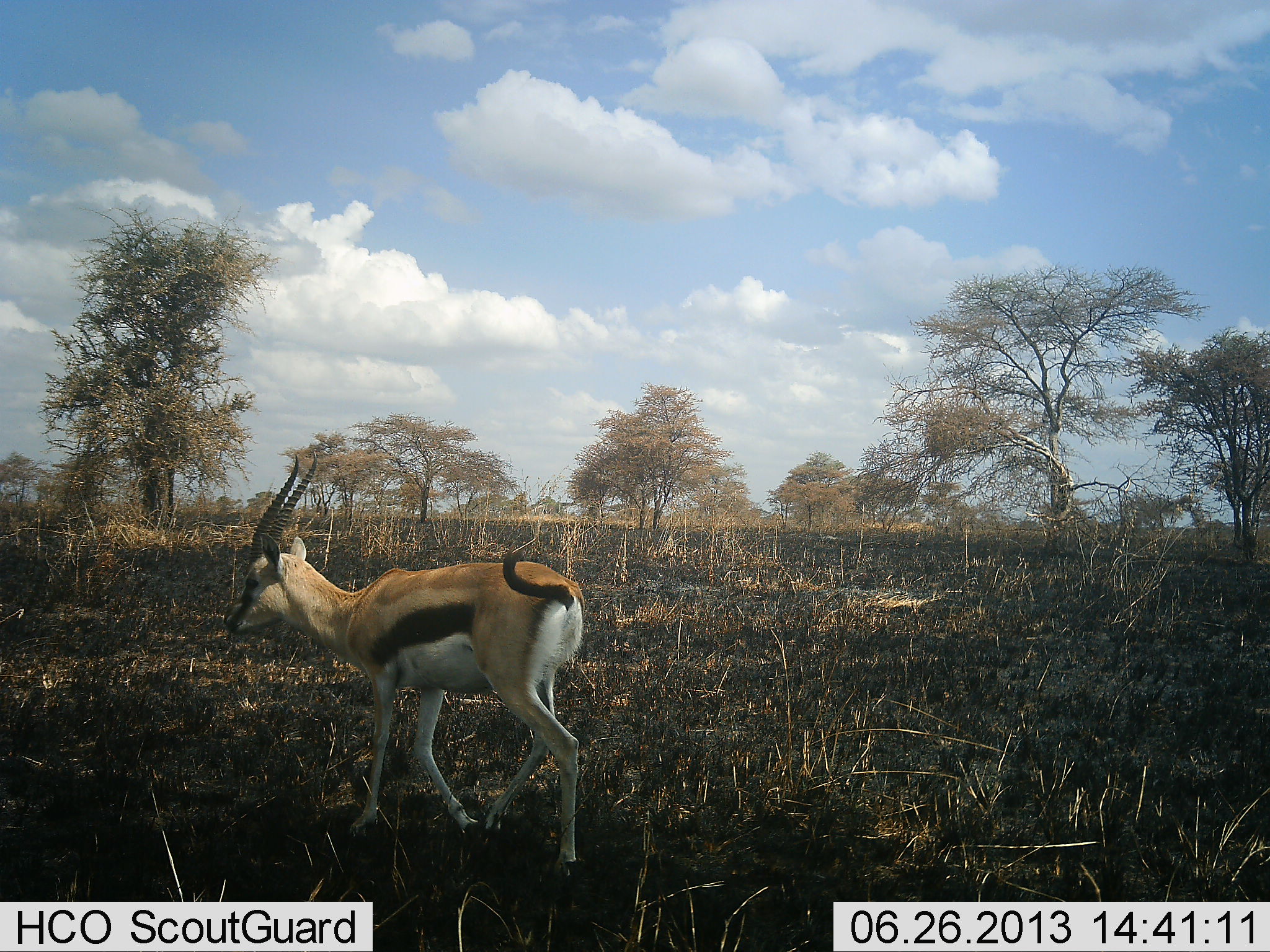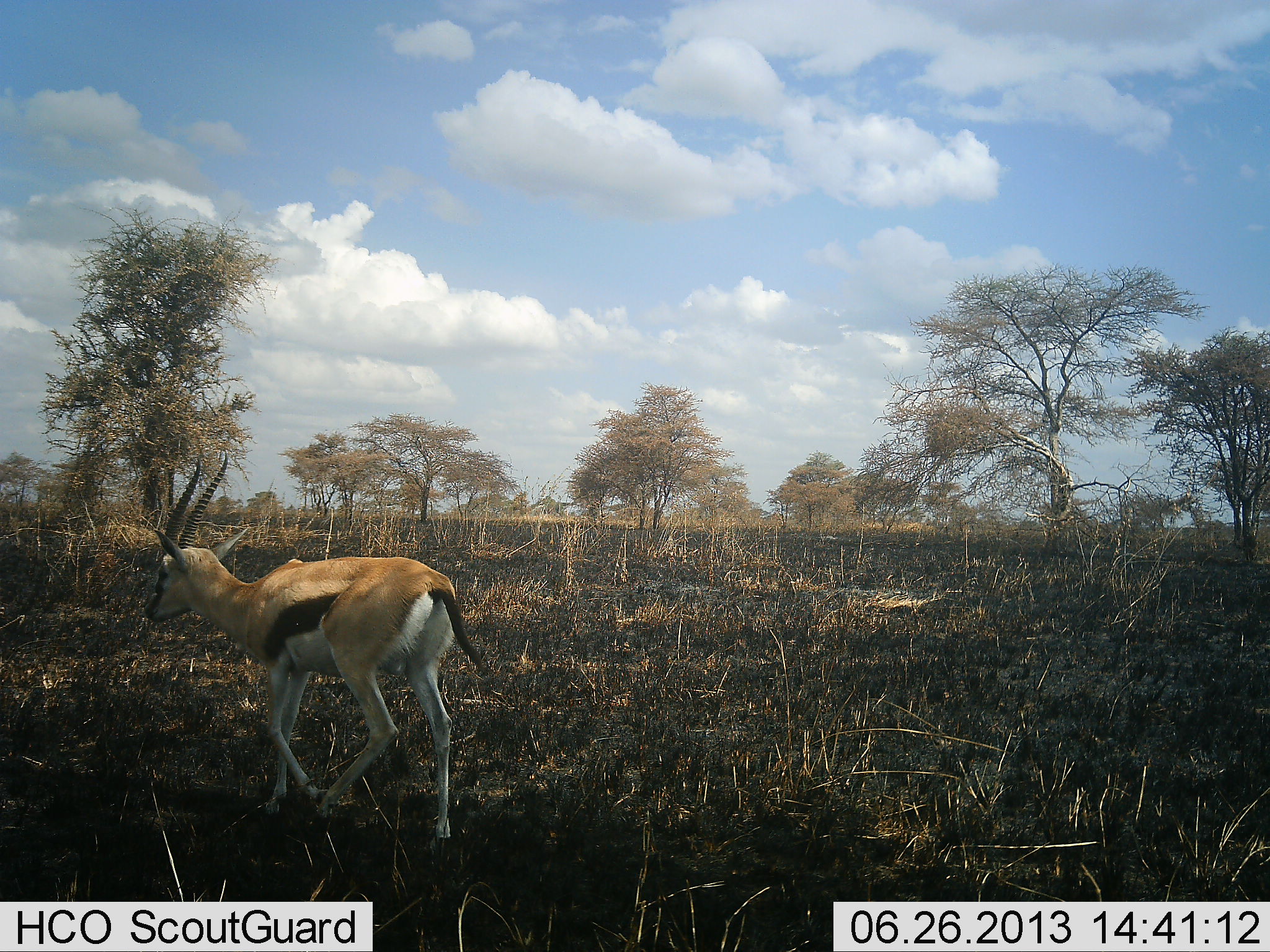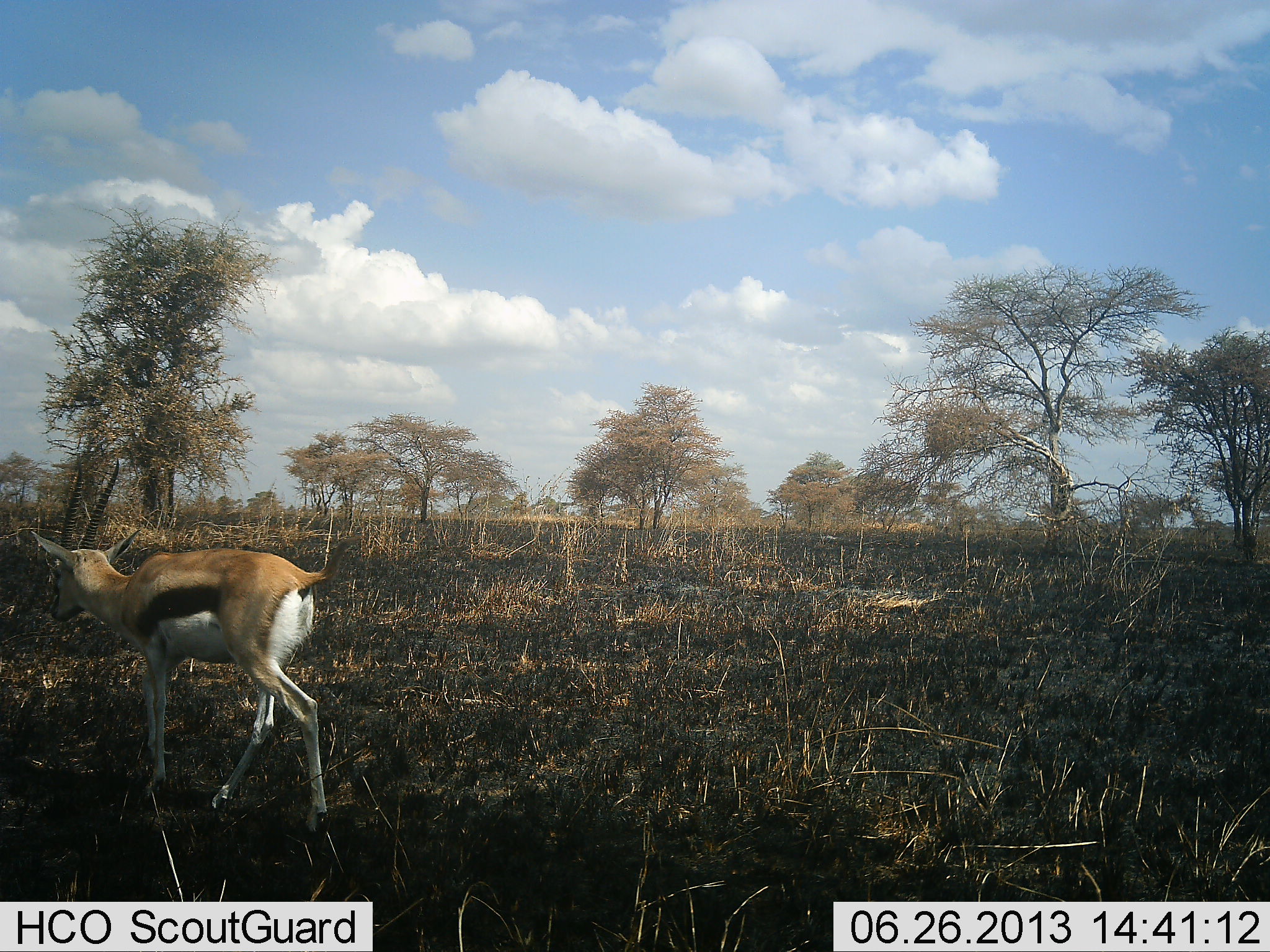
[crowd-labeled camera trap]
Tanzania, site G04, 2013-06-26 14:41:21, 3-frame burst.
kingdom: Animalia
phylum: Chordata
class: Mammalia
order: Artiodactyla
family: Bovidae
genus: Eudorcas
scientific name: Eudorcas thomsonii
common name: thomson's gazelle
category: gazellethomsons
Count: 1.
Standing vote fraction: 0%.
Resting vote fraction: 0%.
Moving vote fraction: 100%.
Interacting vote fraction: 0%.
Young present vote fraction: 0%.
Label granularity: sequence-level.